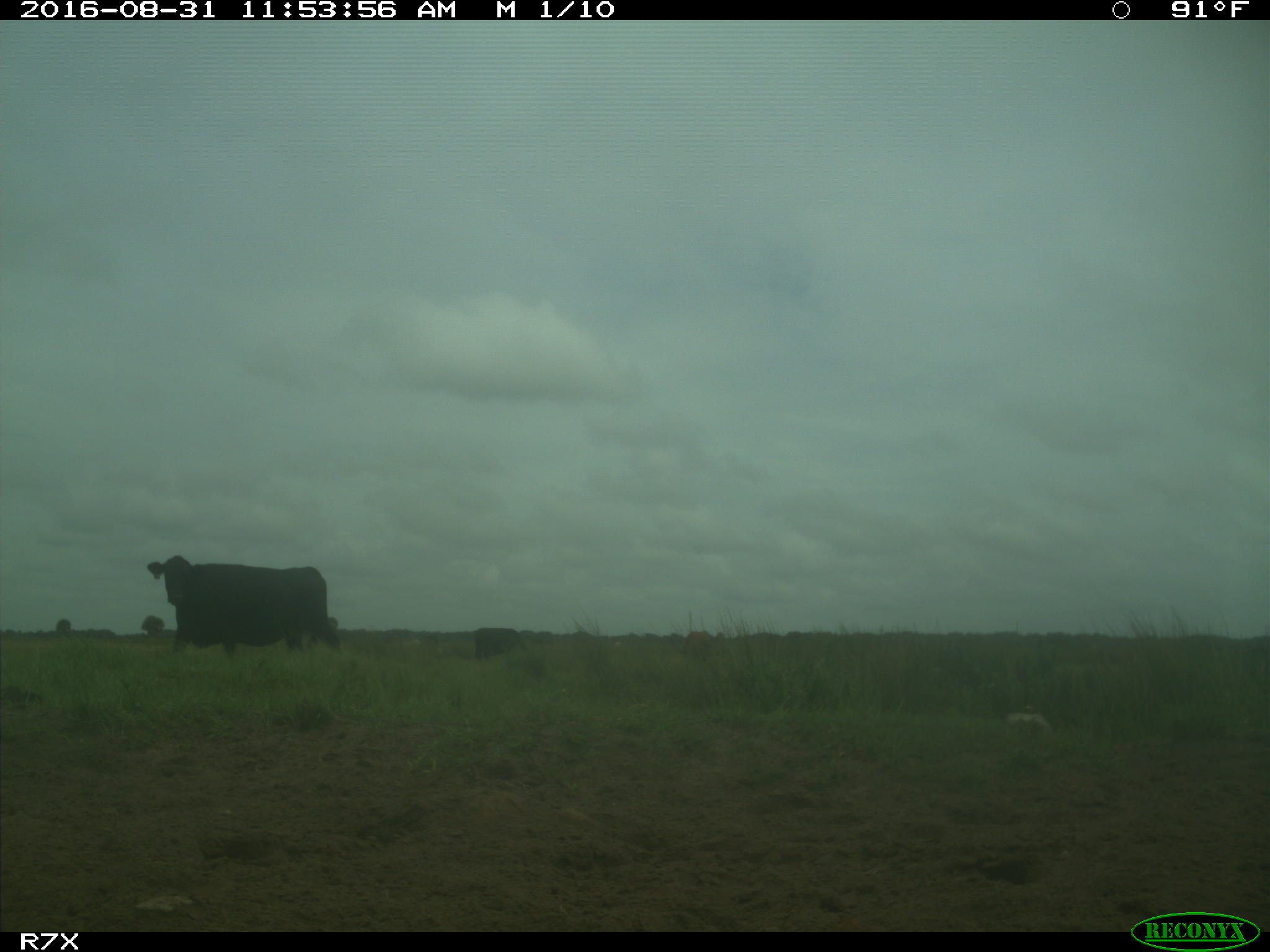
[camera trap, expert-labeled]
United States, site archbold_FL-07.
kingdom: Animalia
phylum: Chordata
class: Mammalia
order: Artiodactyla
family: Bovidae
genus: Bos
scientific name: Bos taurus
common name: domestic cow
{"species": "Bos taurus (domestic cow)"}